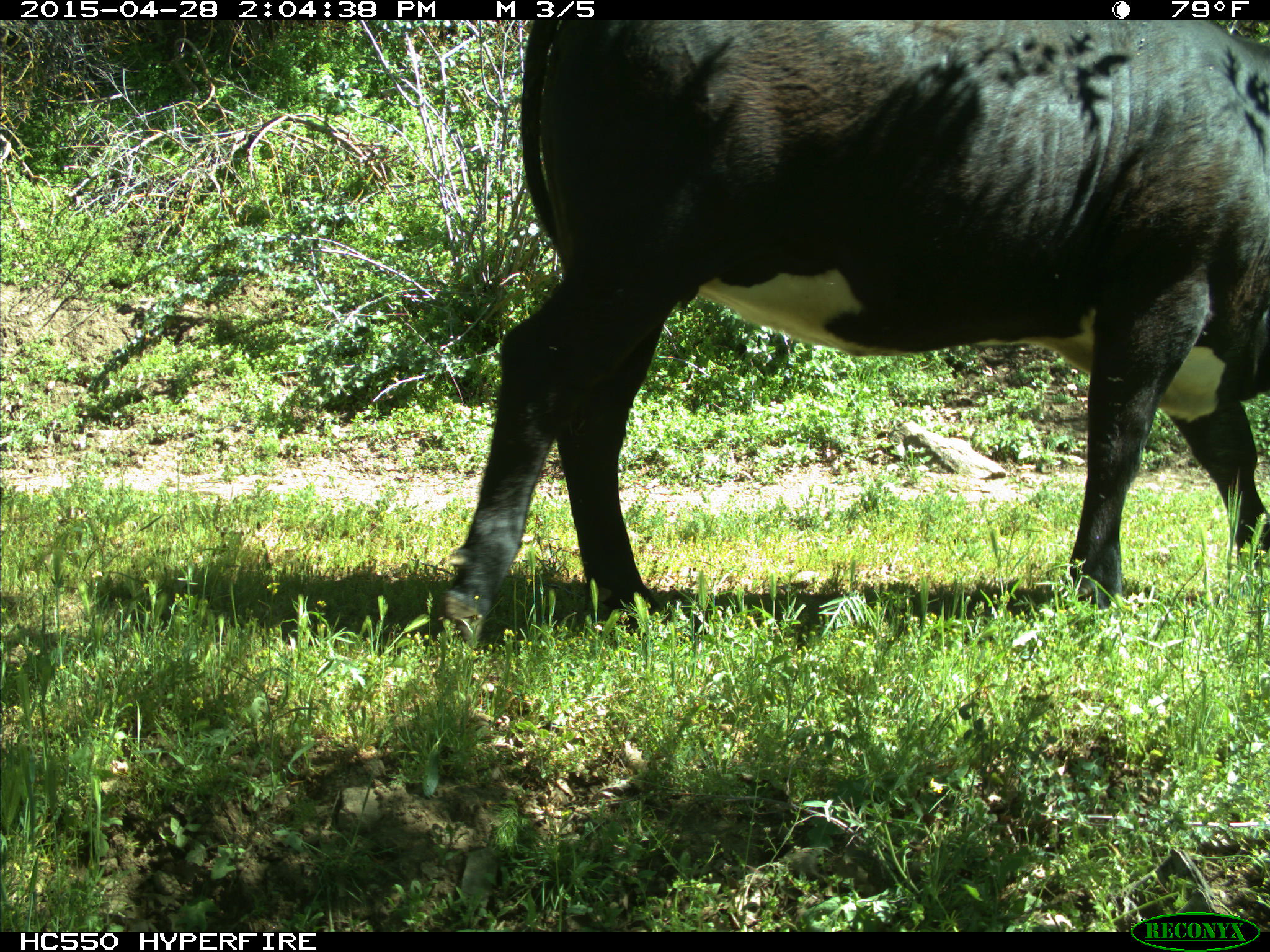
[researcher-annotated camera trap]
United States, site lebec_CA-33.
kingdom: Animalia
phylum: Chordata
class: Mammalia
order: Artiodactyla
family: Bovidae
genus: Bos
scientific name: Bos taurus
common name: domestic cow